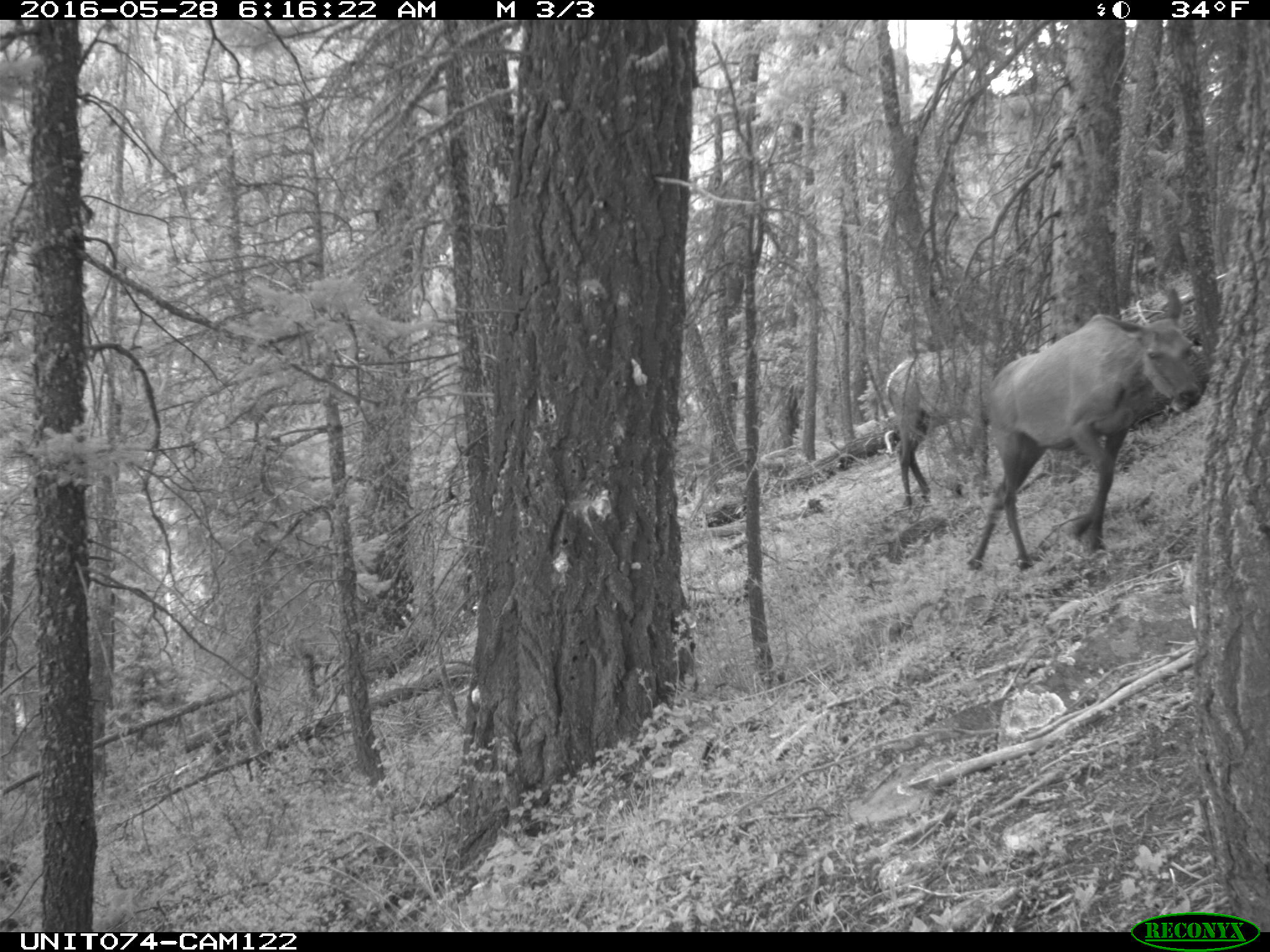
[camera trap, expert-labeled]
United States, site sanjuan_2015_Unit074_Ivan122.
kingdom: Animalia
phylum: Chordata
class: Mammalia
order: Artiodactyla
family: Cervidae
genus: Cervus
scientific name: Cervus elaphus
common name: red deer